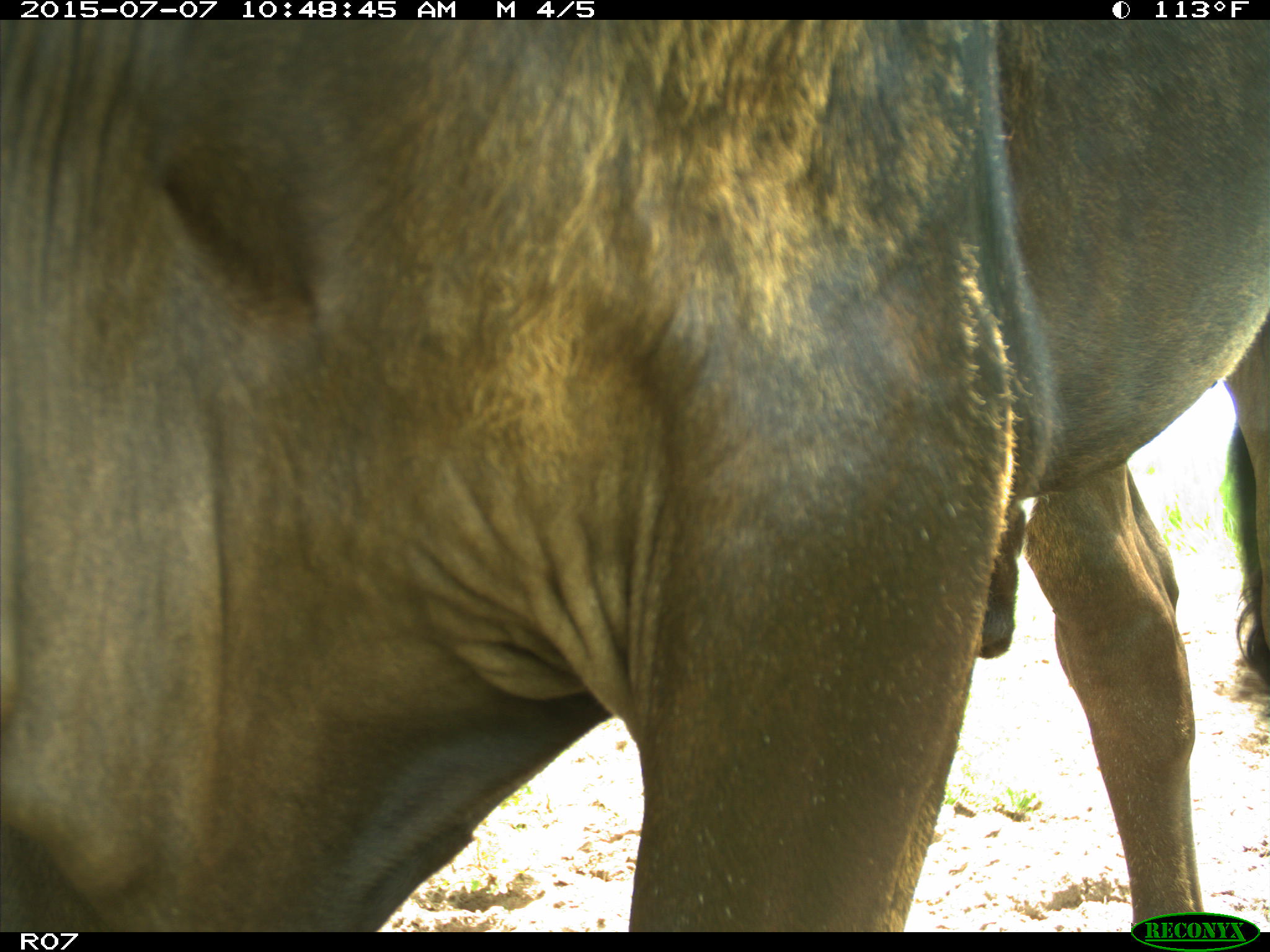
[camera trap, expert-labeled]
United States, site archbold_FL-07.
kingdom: Animalia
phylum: Chordata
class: Mammalia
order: Artiodactyla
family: Bovidae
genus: Bos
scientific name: Bos taurus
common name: domestic cow